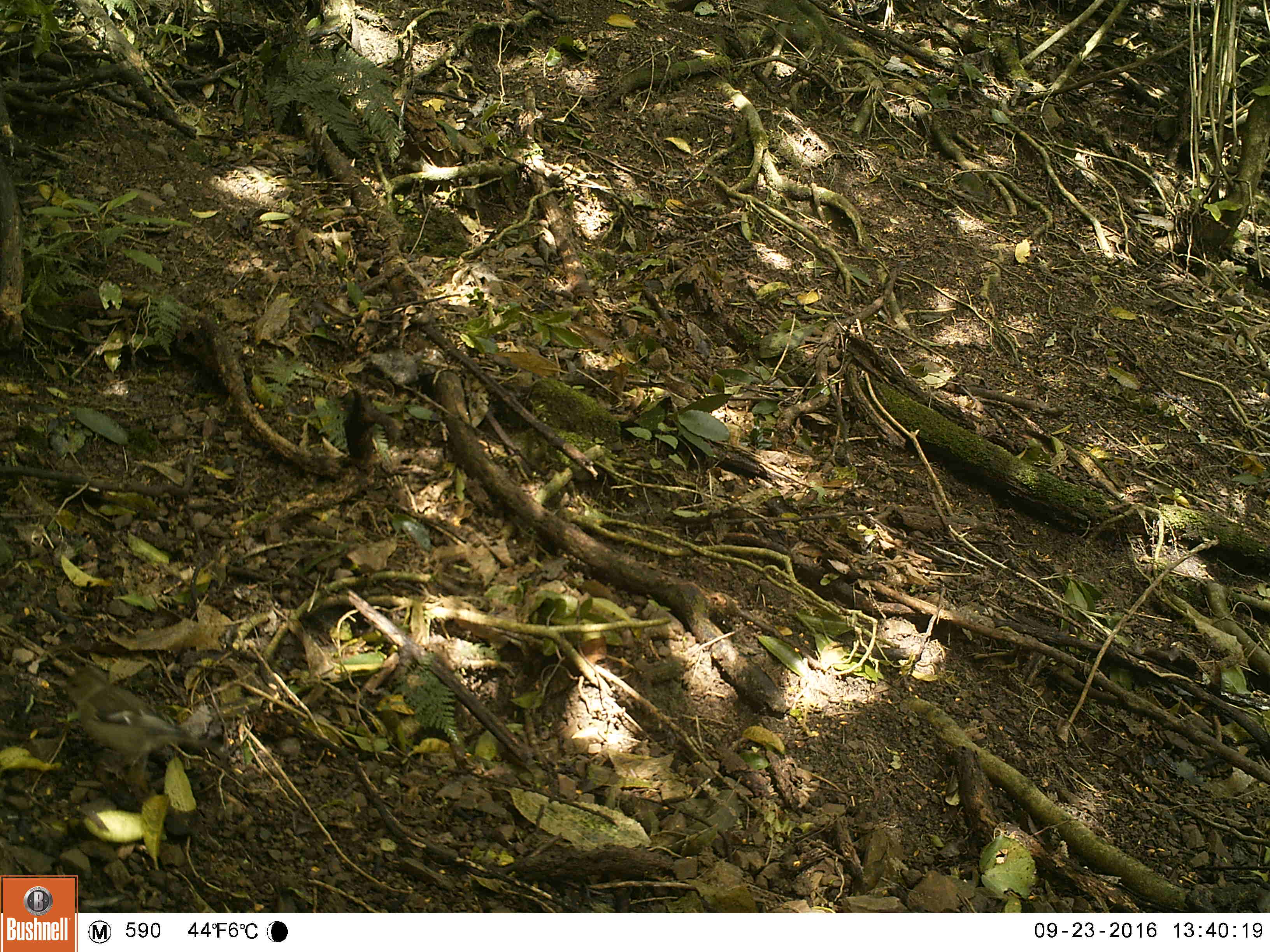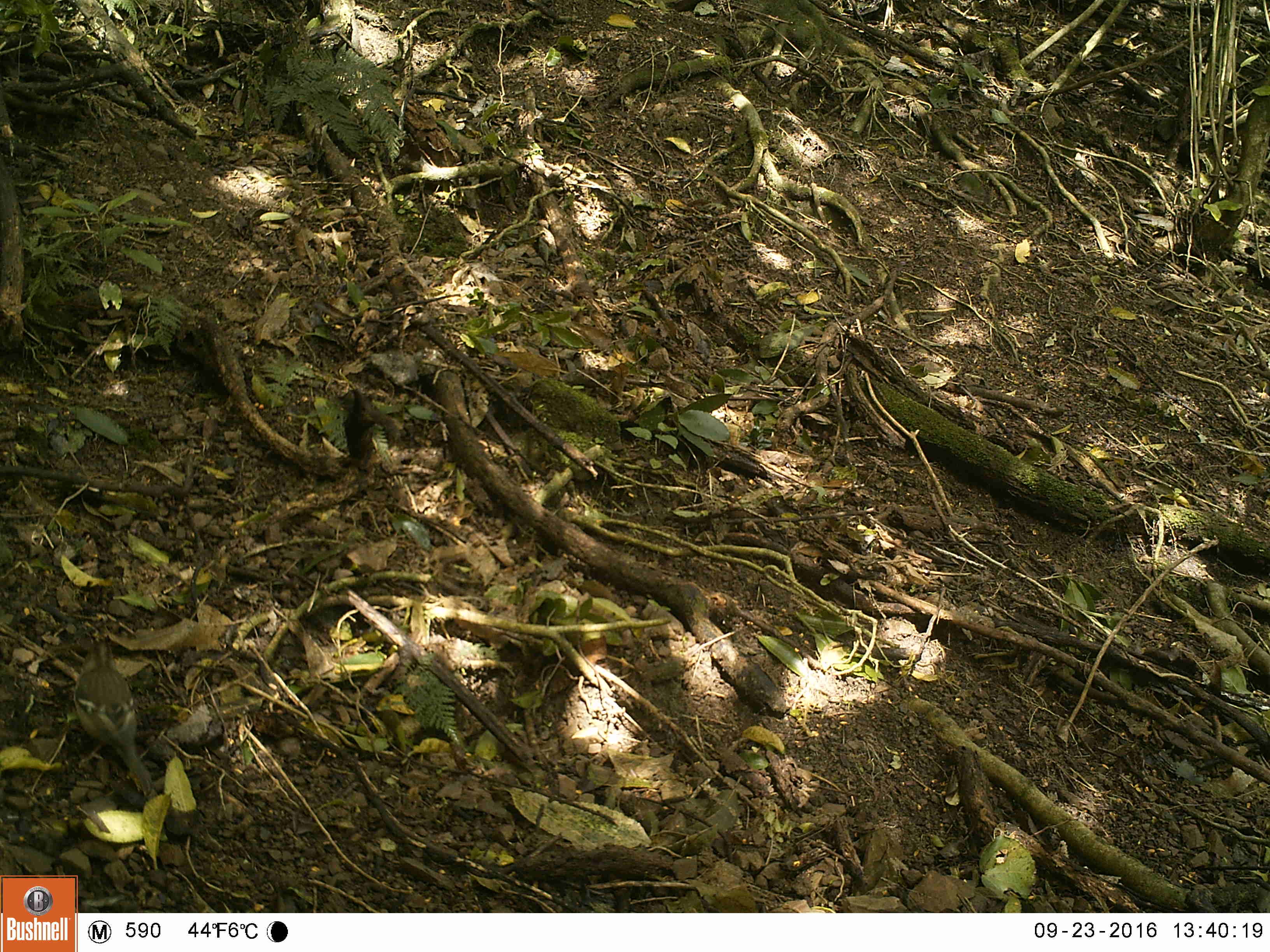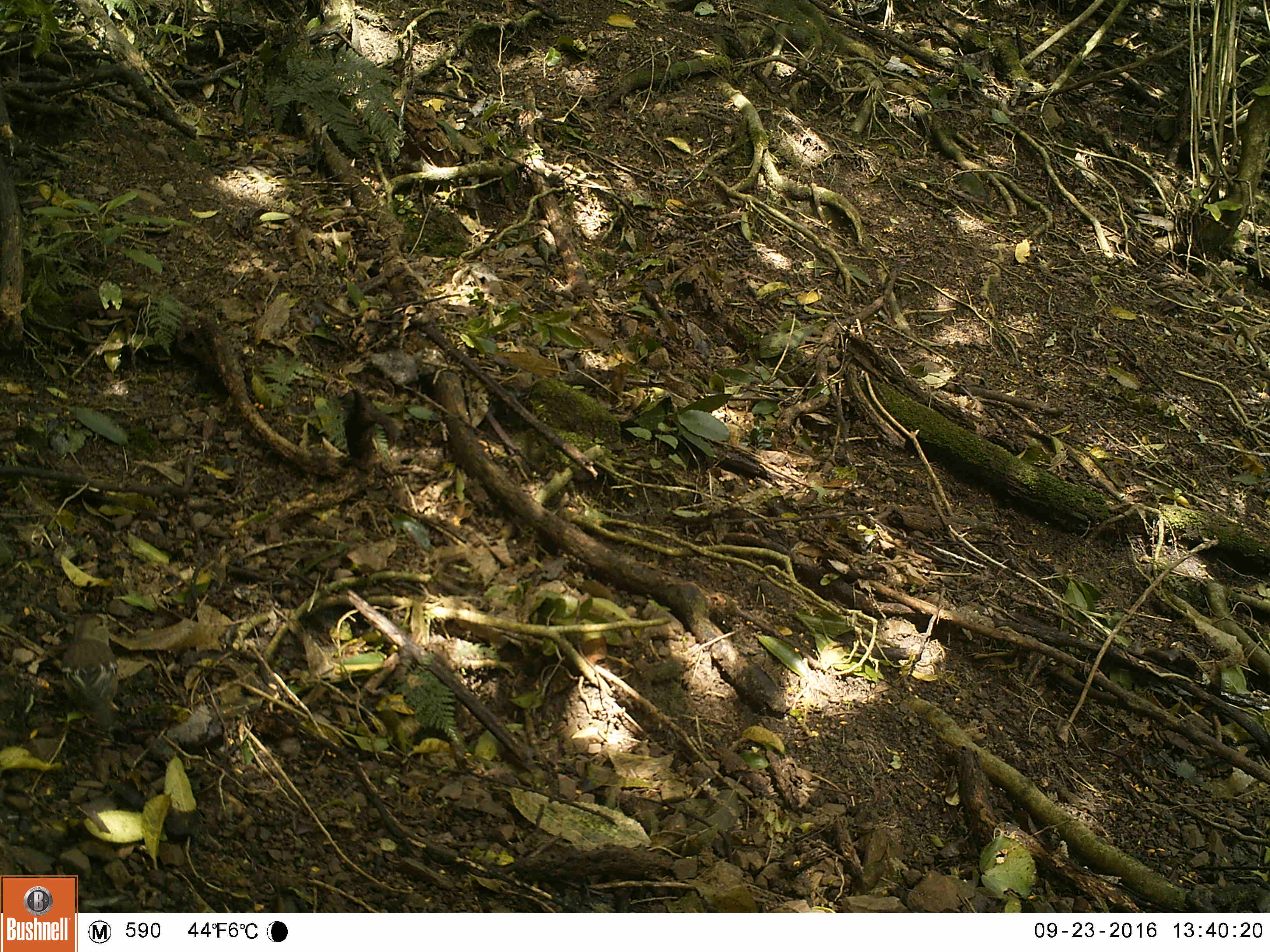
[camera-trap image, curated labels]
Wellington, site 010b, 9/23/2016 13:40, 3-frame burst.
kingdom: Animalia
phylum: Chordata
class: Aves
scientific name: Aves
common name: bird